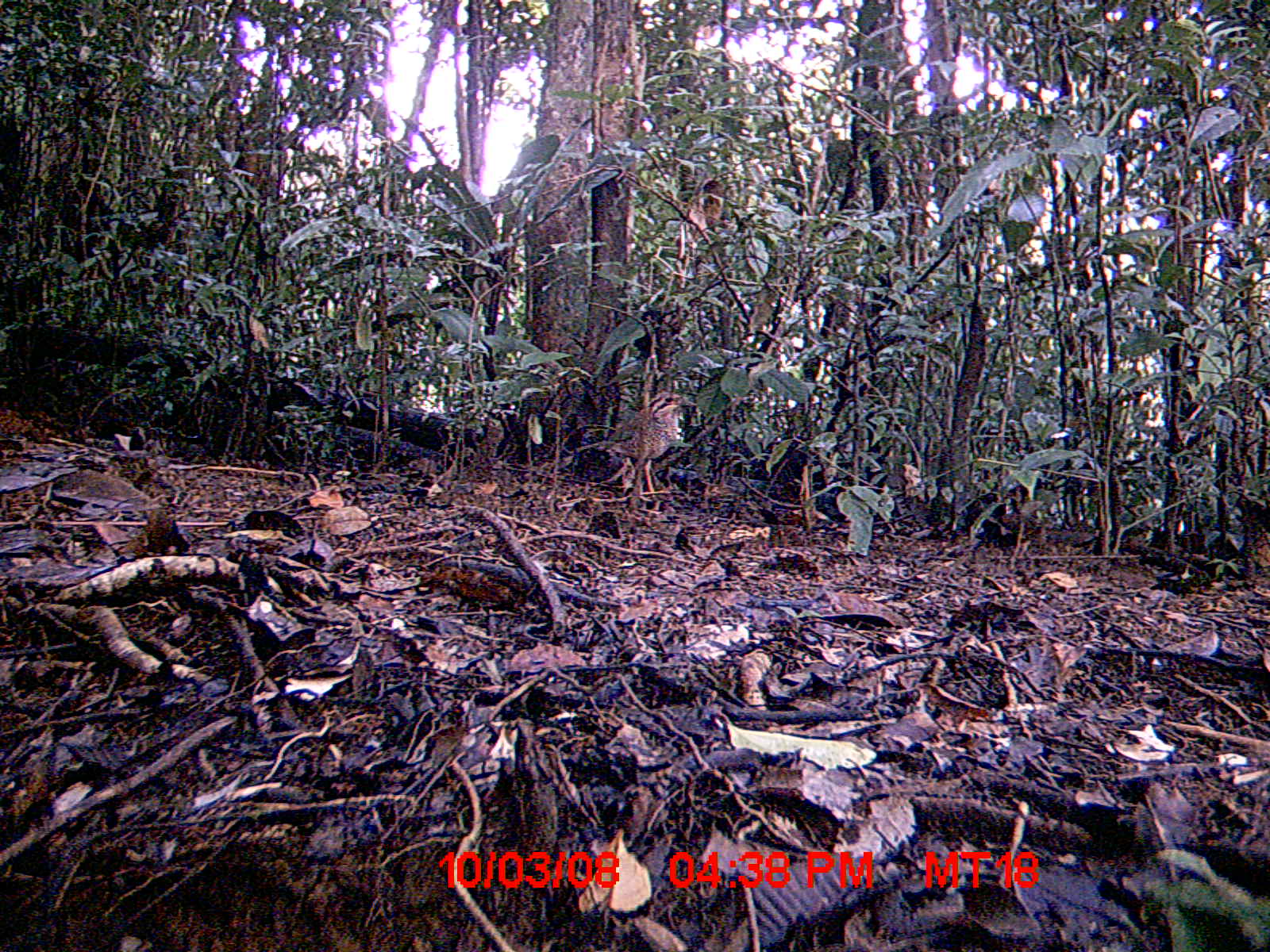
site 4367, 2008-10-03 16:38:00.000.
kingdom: Animalia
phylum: Chordata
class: Aves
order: Coraciiformes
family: Brachypteraciidae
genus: Brachypteracias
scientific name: Brachypteracias squamiger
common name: scaly ground-roller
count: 1